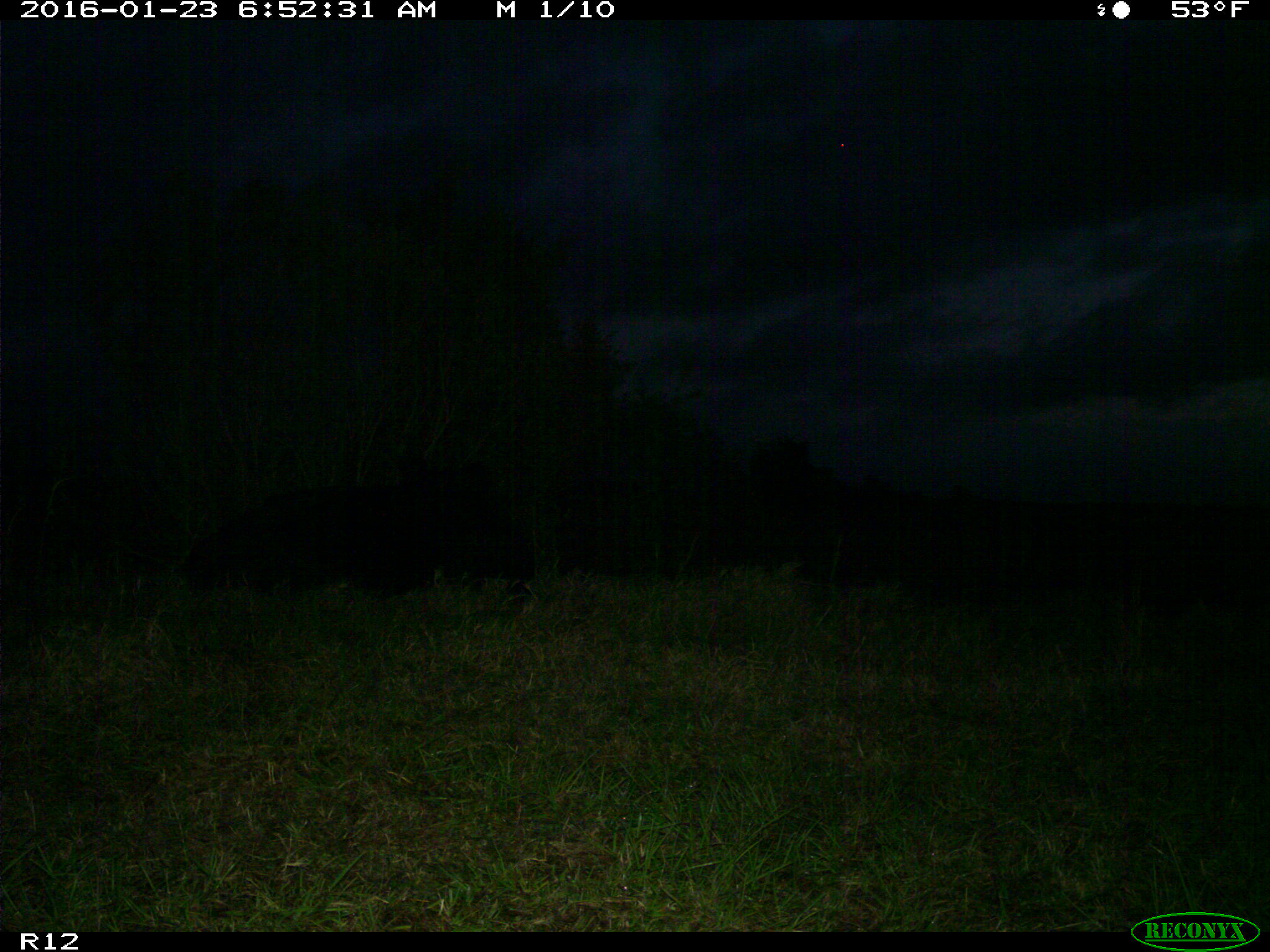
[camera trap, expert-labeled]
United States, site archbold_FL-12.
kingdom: Animalia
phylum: Chordata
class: Mammalia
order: Artiodactyla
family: Bovidae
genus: Bos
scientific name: Bos taurus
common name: domestic cow